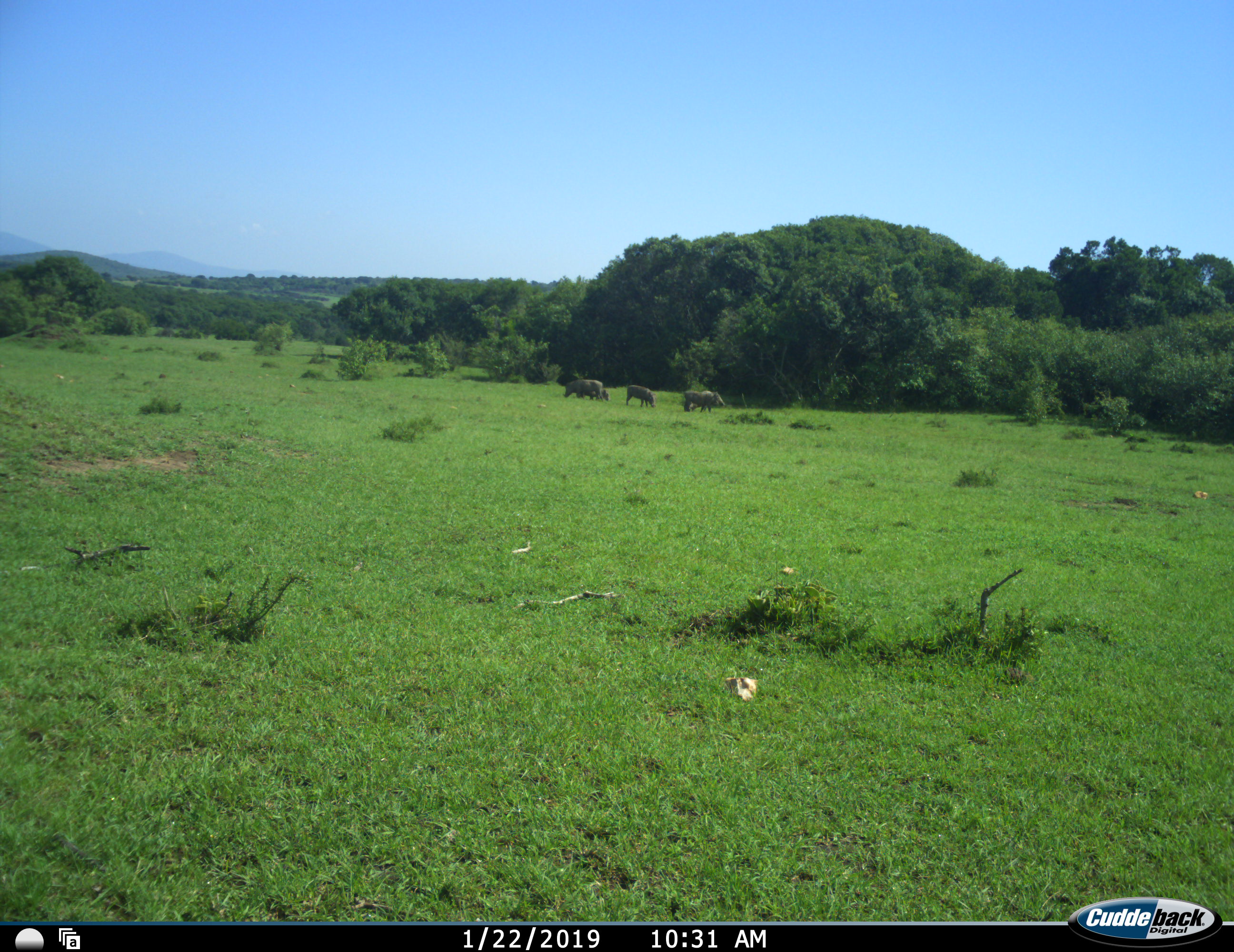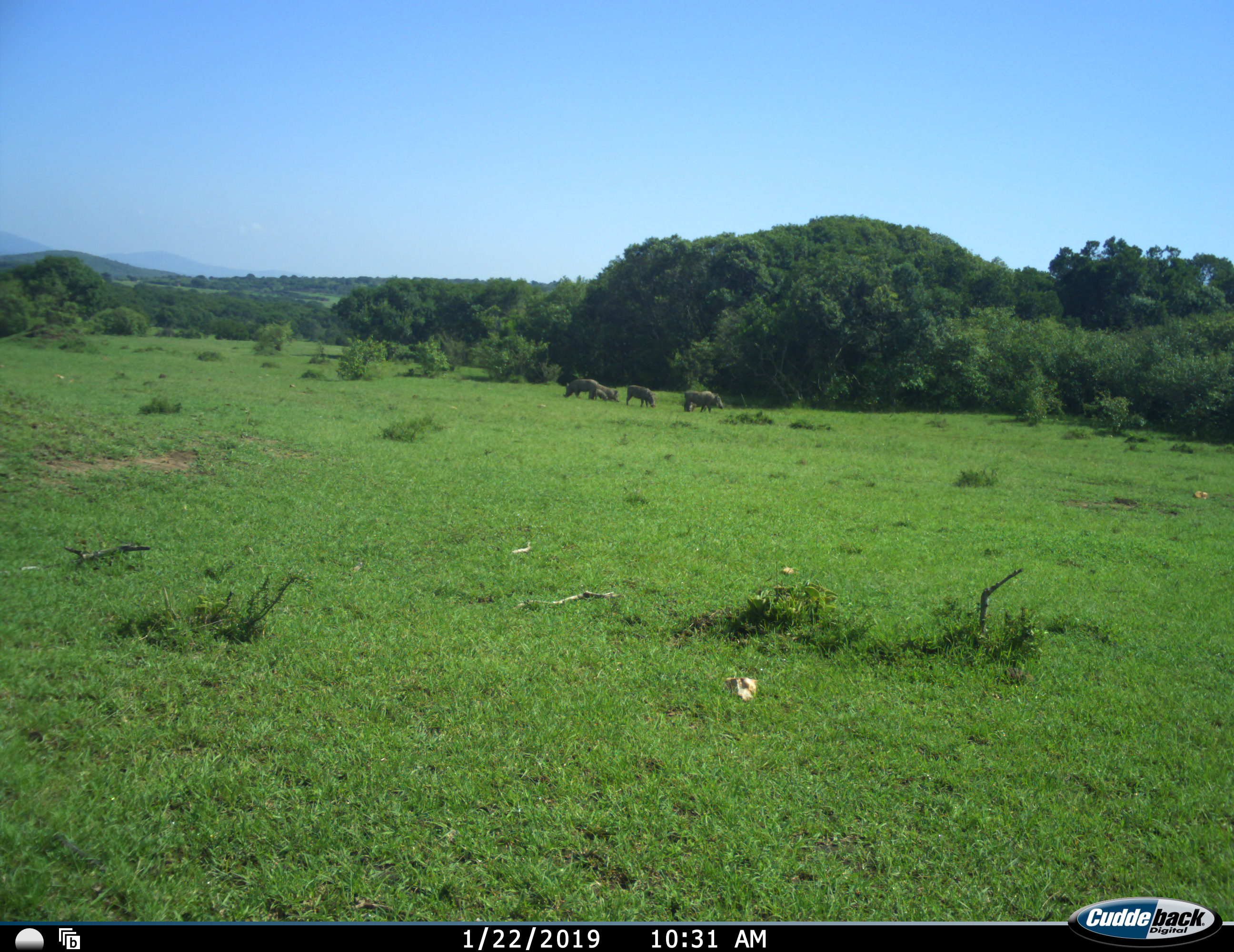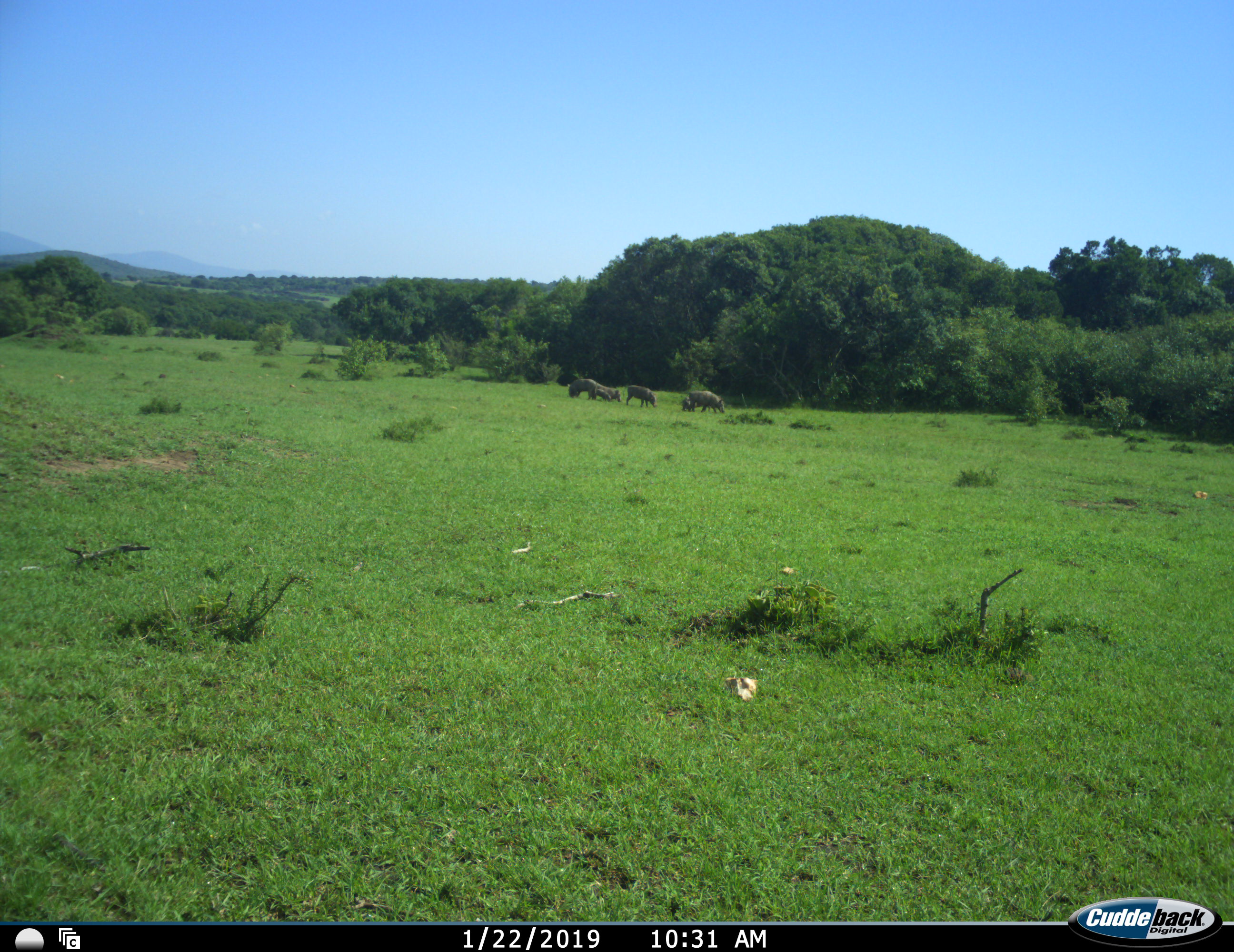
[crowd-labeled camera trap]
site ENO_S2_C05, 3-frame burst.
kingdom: Animalia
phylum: Chordata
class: Mammalia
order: Artiodactyla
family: Suidae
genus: Phacochoerus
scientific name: Phacochoerus africanus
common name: warthog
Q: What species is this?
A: Warthog (Phacochoerus africanus).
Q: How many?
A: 6.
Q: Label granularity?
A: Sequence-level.